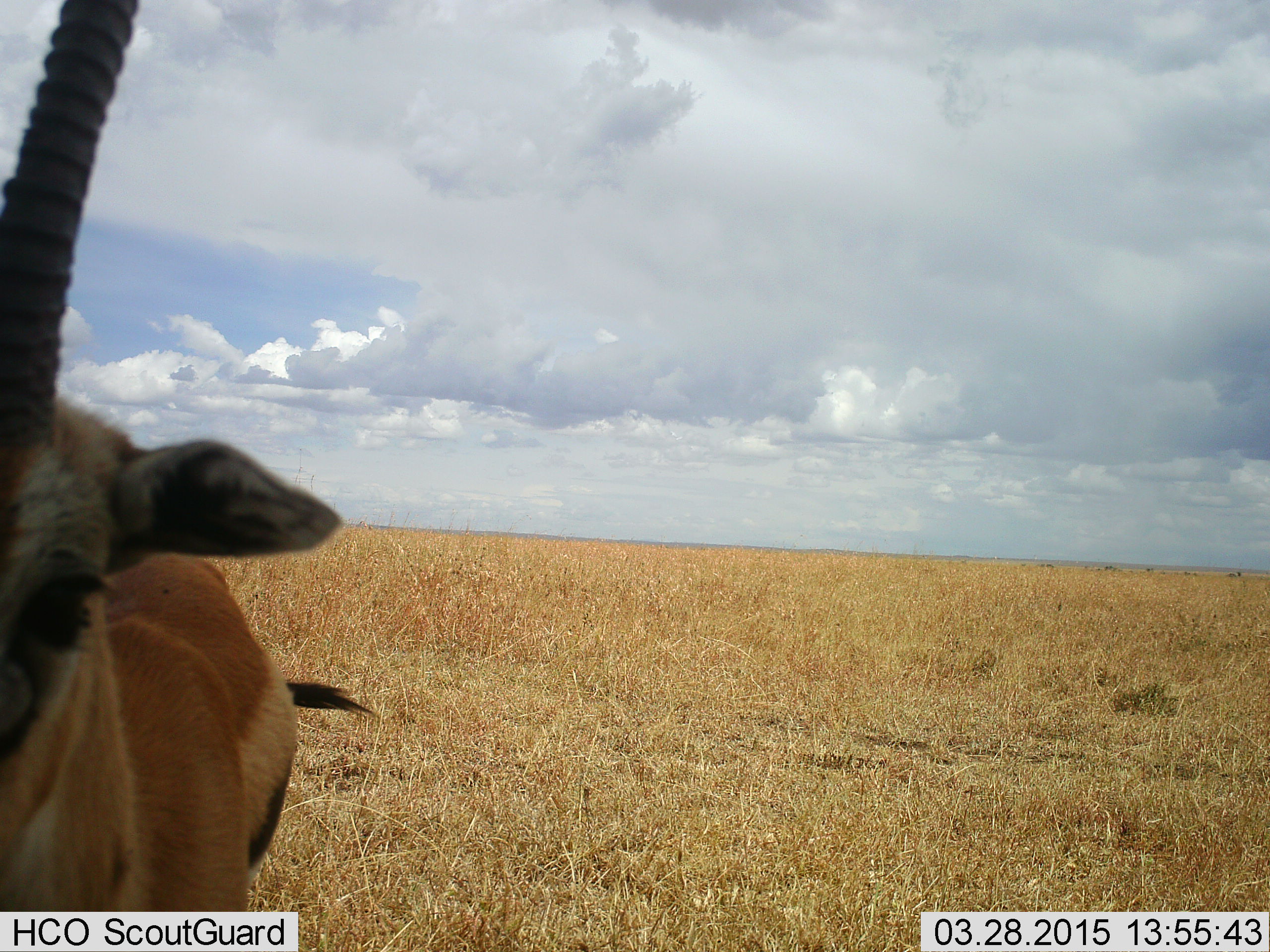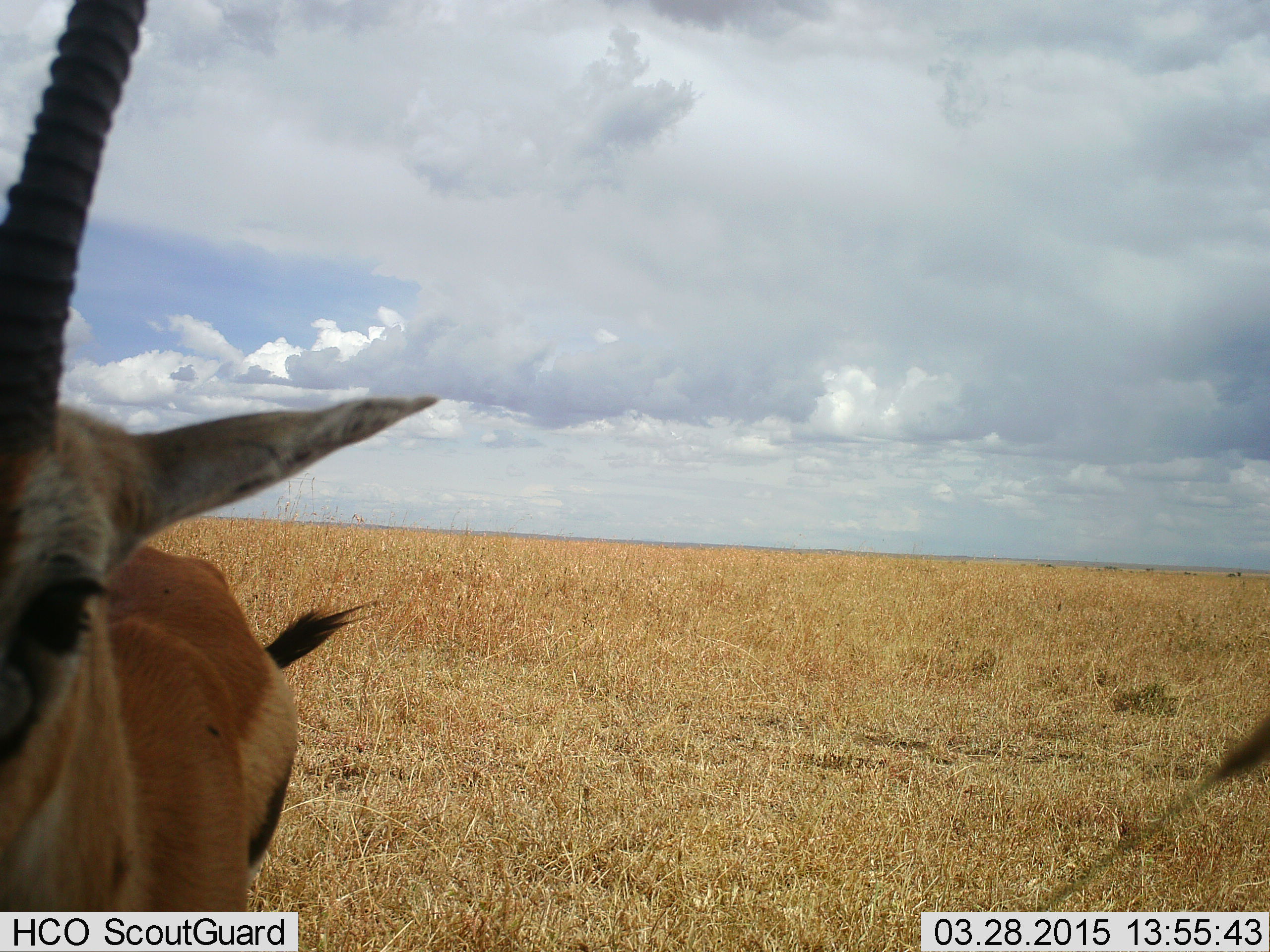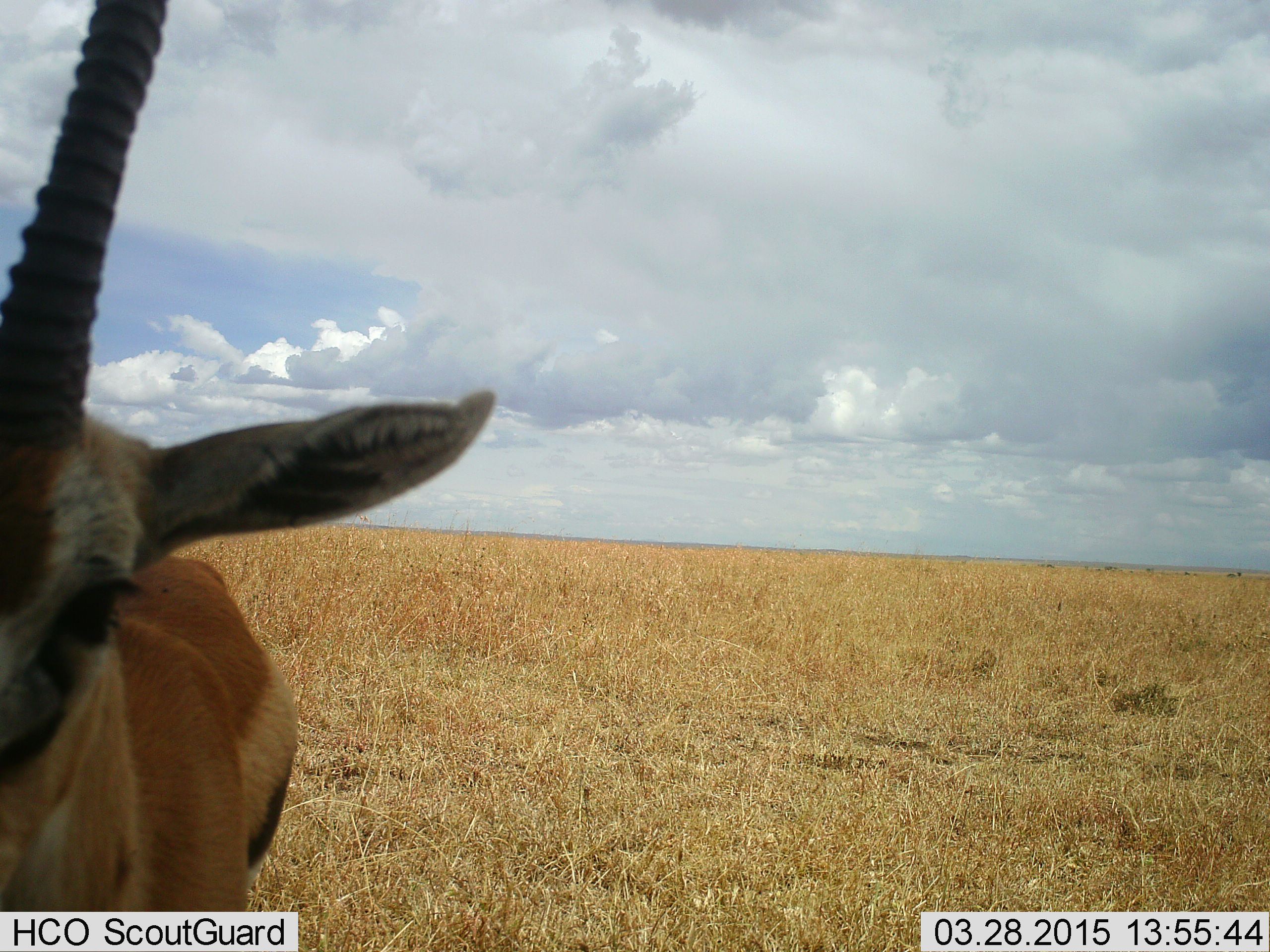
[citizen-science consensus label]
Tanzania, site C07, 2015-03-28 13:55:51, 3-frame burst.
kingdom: Animalia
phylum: Chordata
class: Mammalia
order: Artiodactyla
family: Bovidae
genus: Eudorcas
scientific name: Eudorcas thomsonii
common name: thomson's gazelle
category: gazellethomsons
Gazellethomsons (thomson's gazelle) (Eudorcas thomsonii), count 1. Behavior (volunteer vote fractions): standing 100%, resting 0%, moving 0%, interacting 0%. Young present (vote fraction): 0%. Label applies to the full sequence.